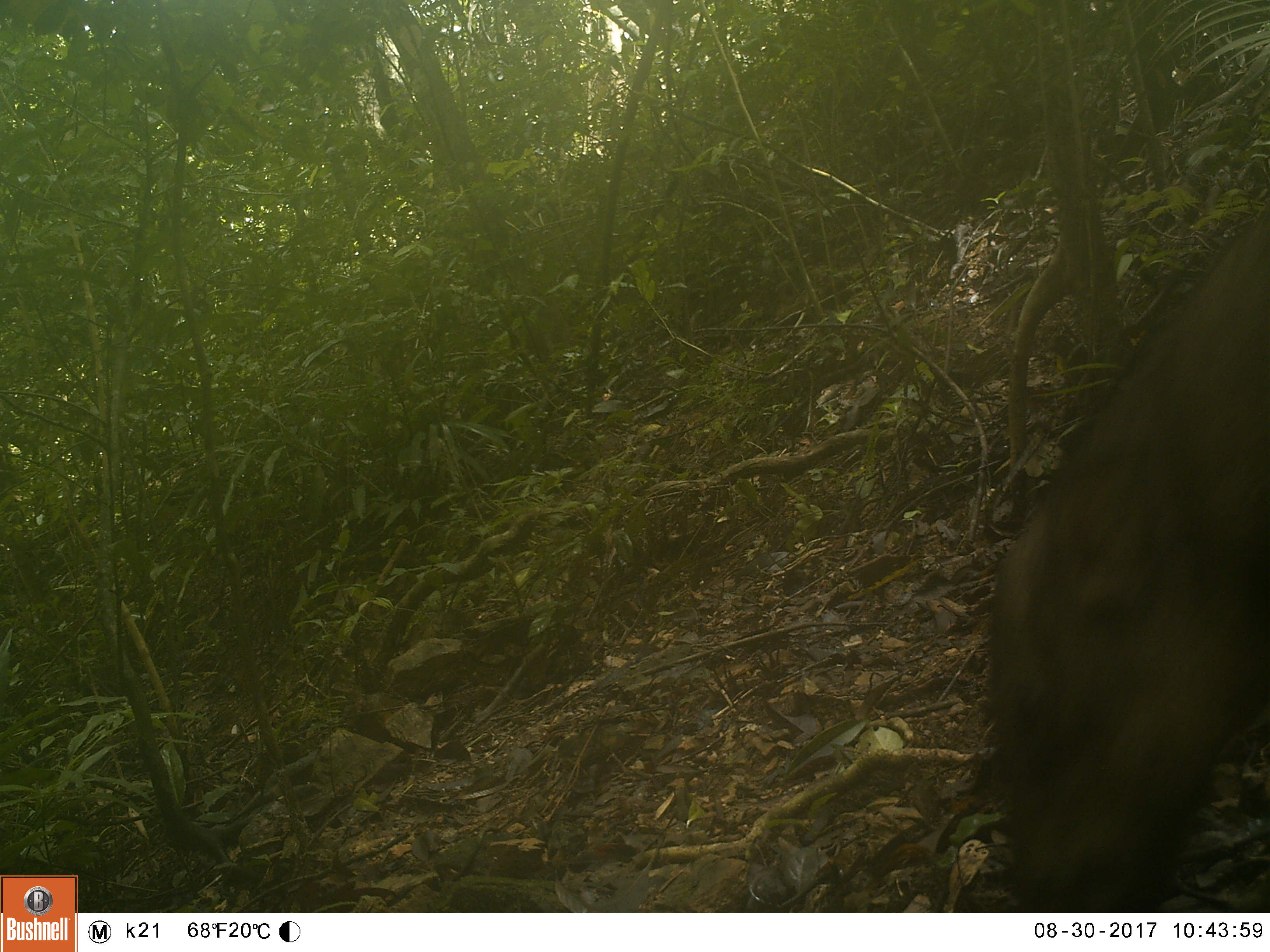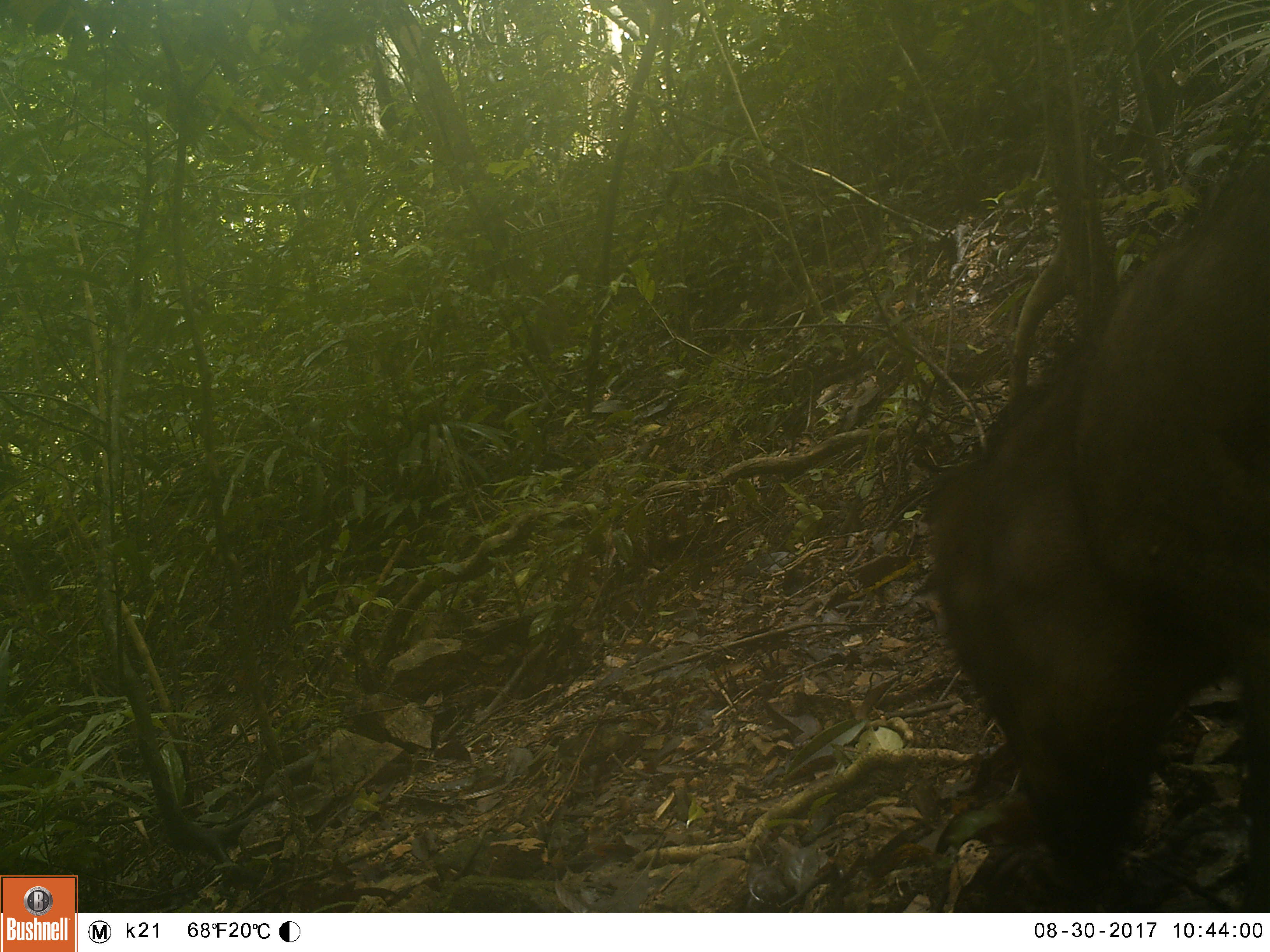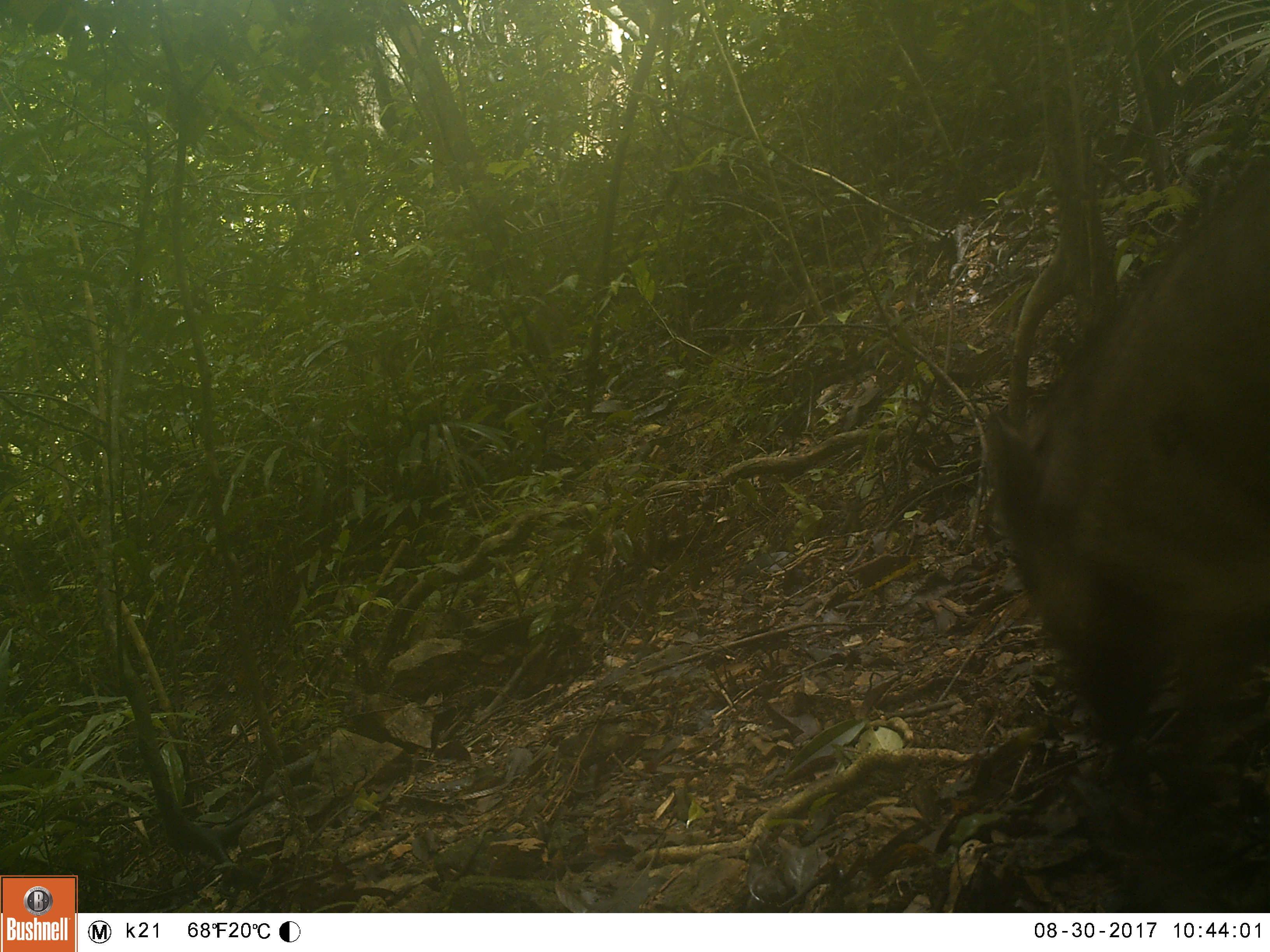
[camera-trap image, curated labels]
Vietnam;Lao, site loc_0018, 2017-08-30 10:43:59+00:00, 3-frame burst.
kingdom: Animalia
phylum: Chordata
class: Mammalia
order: Artiodactyla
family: Suidae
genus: Sus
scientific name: Sus scrofa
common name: eurasian wild pig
Eurasian wild pig (Sus scrofa). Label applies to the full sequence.